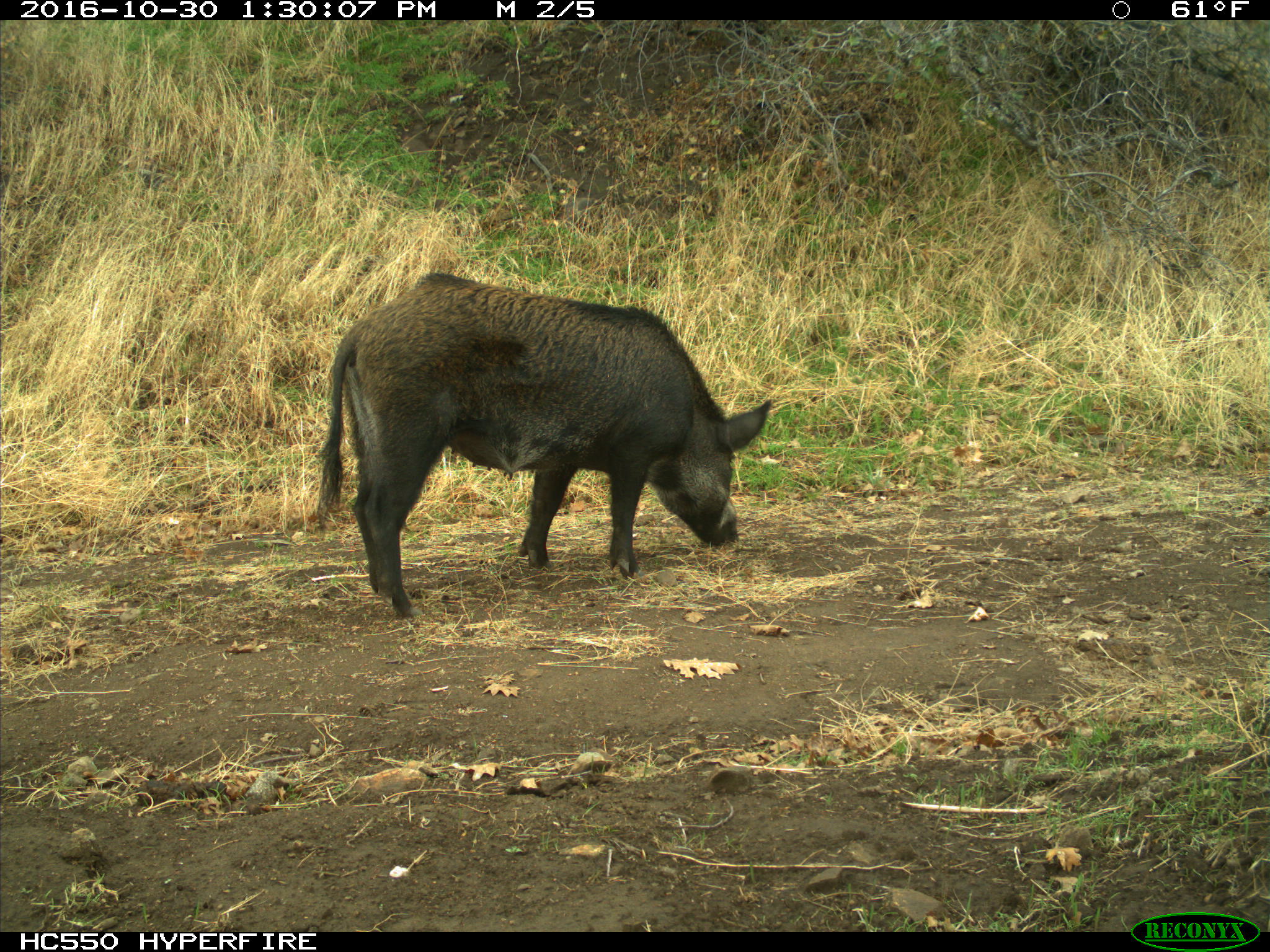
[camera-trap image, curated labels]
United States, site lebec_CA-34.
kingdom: Animalia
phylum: Chordata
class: Mammalia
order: Artiodactyla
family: Suidae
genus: Sus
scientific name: Sus scrofa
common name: wild boar